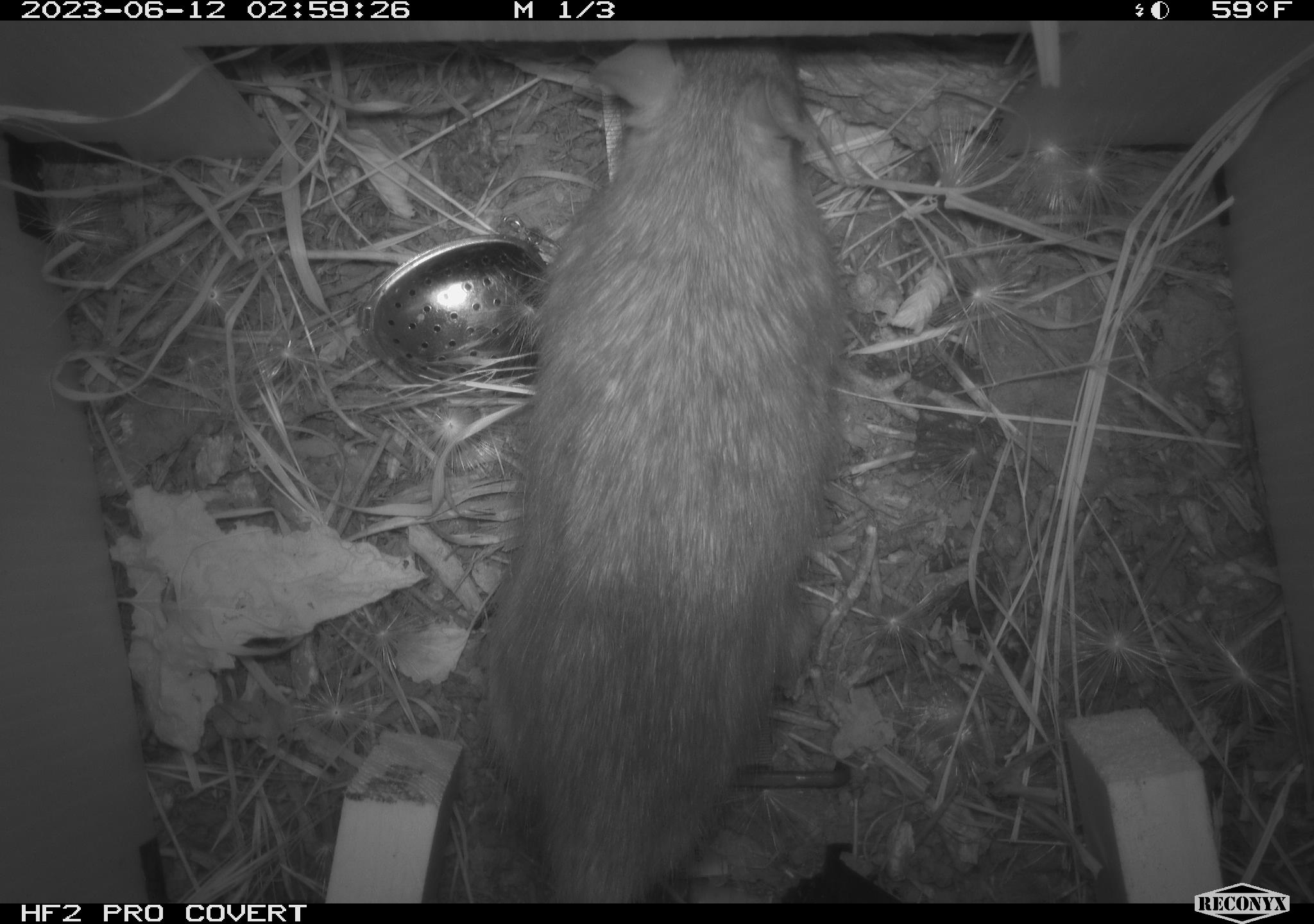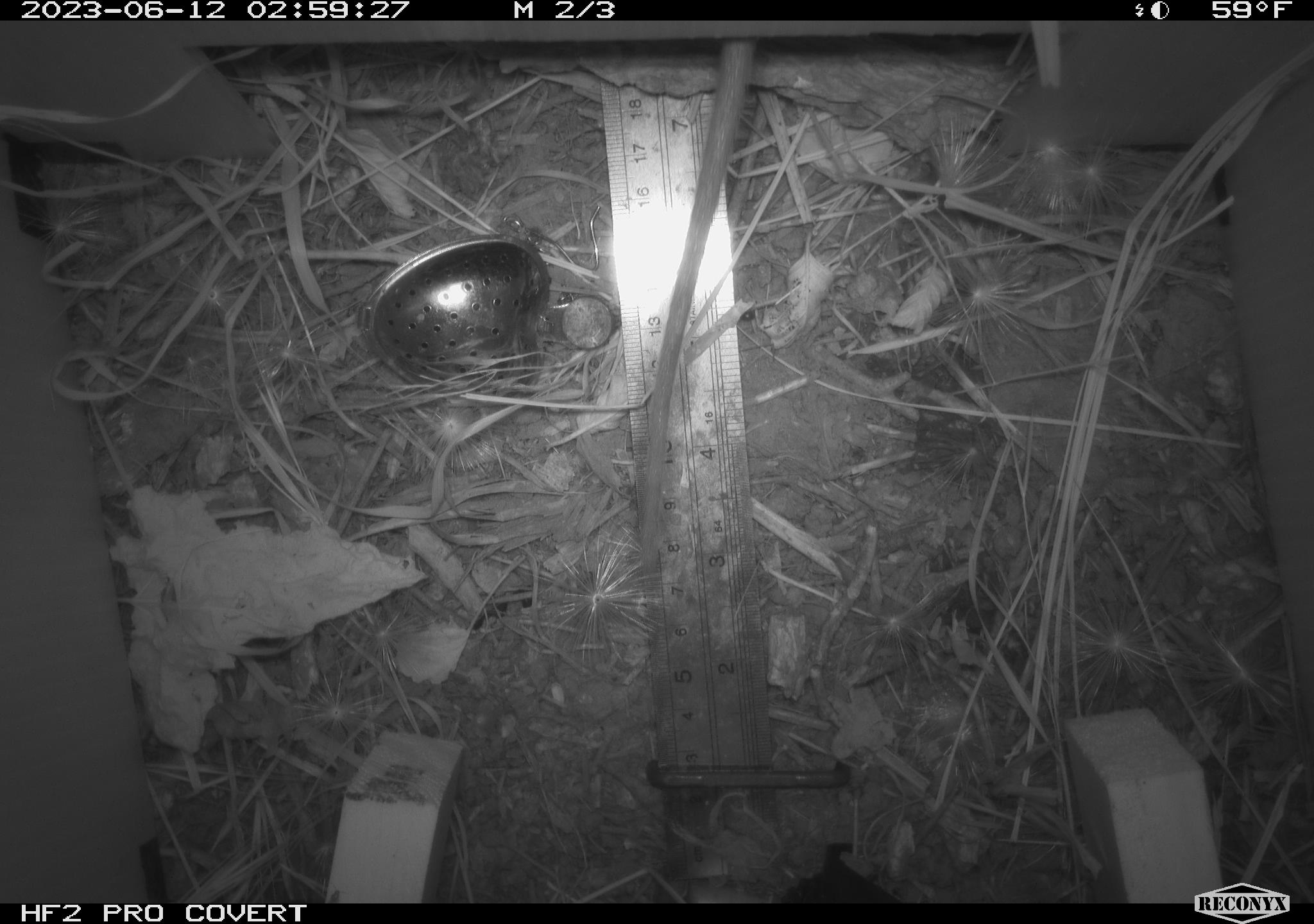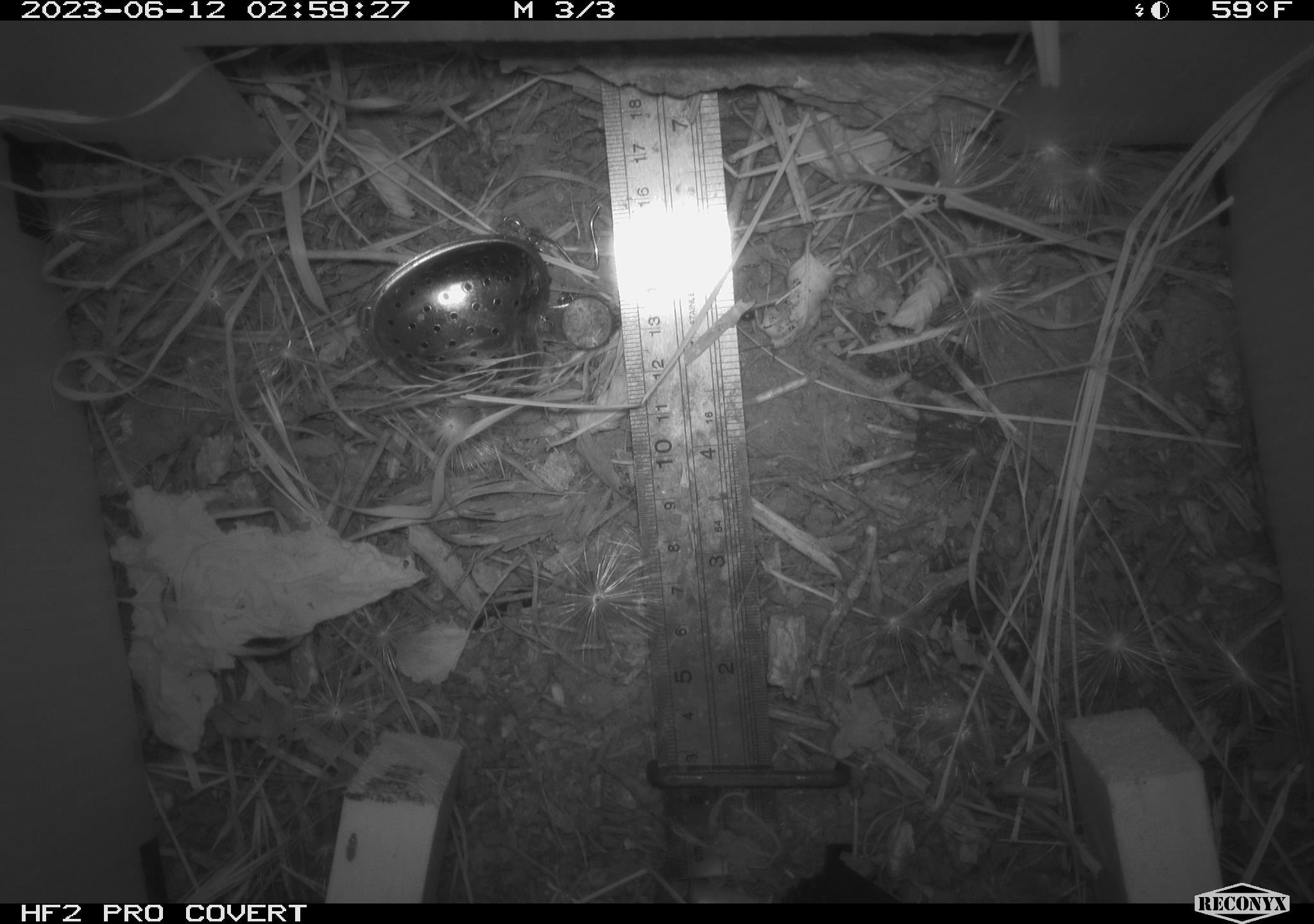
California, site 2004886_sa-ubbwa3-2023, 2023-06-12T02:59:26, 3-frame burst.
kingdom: Animalia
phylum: Chordata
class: Mammalia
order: Rodentia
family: Muridae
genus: Rattus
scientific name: Rattus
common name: rat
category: rattus species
Rattus species (rat) (Rattus).